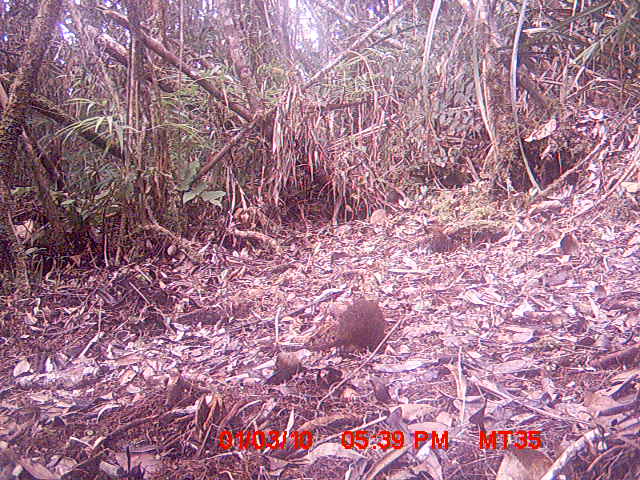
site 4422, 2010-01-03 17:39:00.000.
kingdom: Animalia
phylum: Chordata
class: Mammalia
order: Rodentia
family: Nesomyidae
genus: Hypogeomys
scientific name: Hypogeomys antimena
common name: malagasy giant rat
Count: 1.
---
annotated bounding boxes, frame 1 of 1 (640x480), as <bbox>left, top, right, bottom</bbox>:
hypogeomys antimena: <bbox>305, 300, 389, 354</bbox>